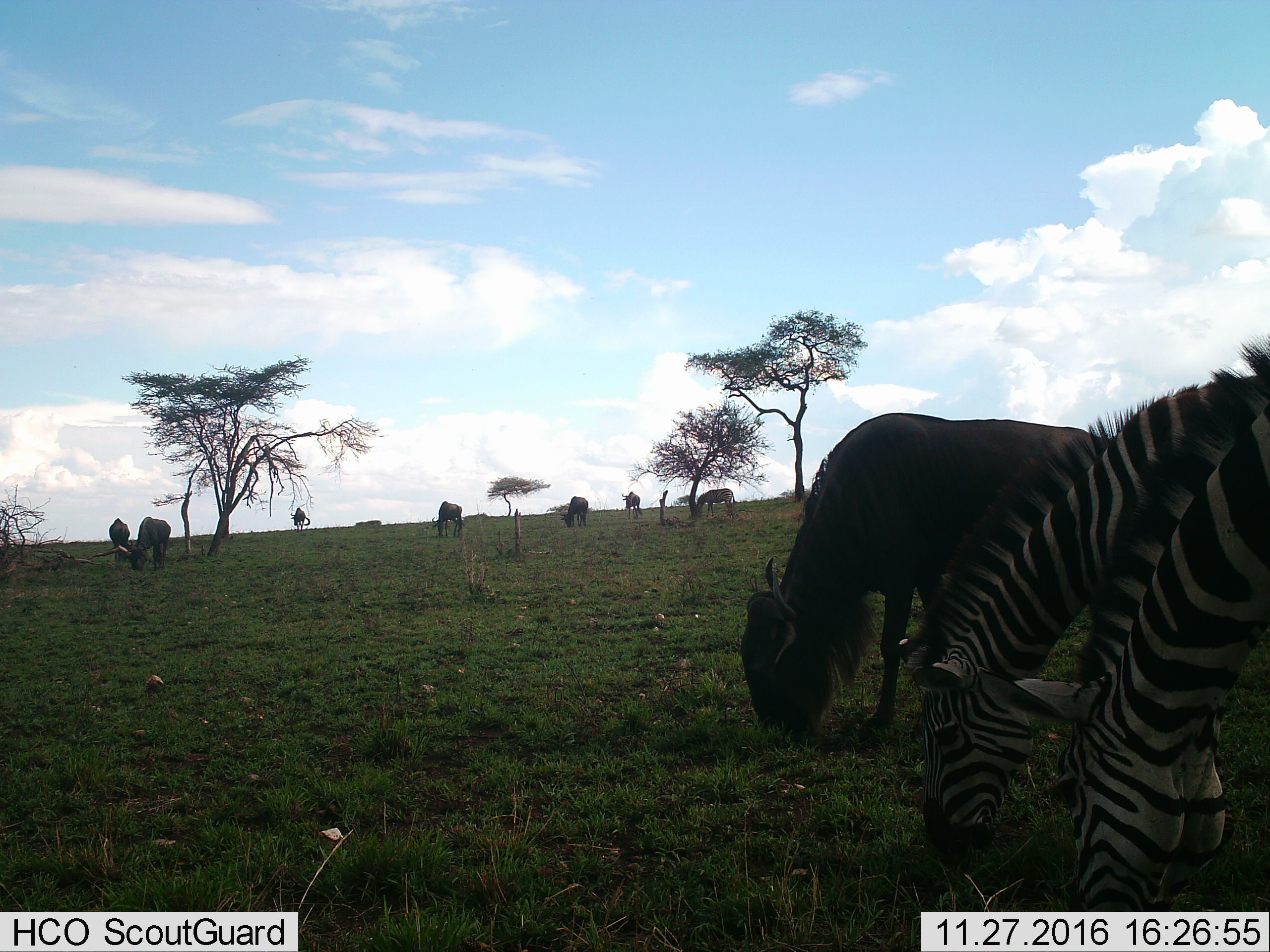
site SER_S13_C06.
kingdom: Animalia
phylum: Chordata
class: Mammalia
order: Artiodactyla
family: Bovidae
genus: Connochaetes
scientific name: Connochaetes taurinus taurinus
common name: blue wildebeest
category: wildebeestblue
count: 8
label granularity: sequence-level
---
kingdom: Animalia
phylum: Chordata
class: Mammalia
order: Perissodactyla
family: Equidae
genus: Equus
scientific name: Equus quagga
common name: plains zebra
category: zebraplains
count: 3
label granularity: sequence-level